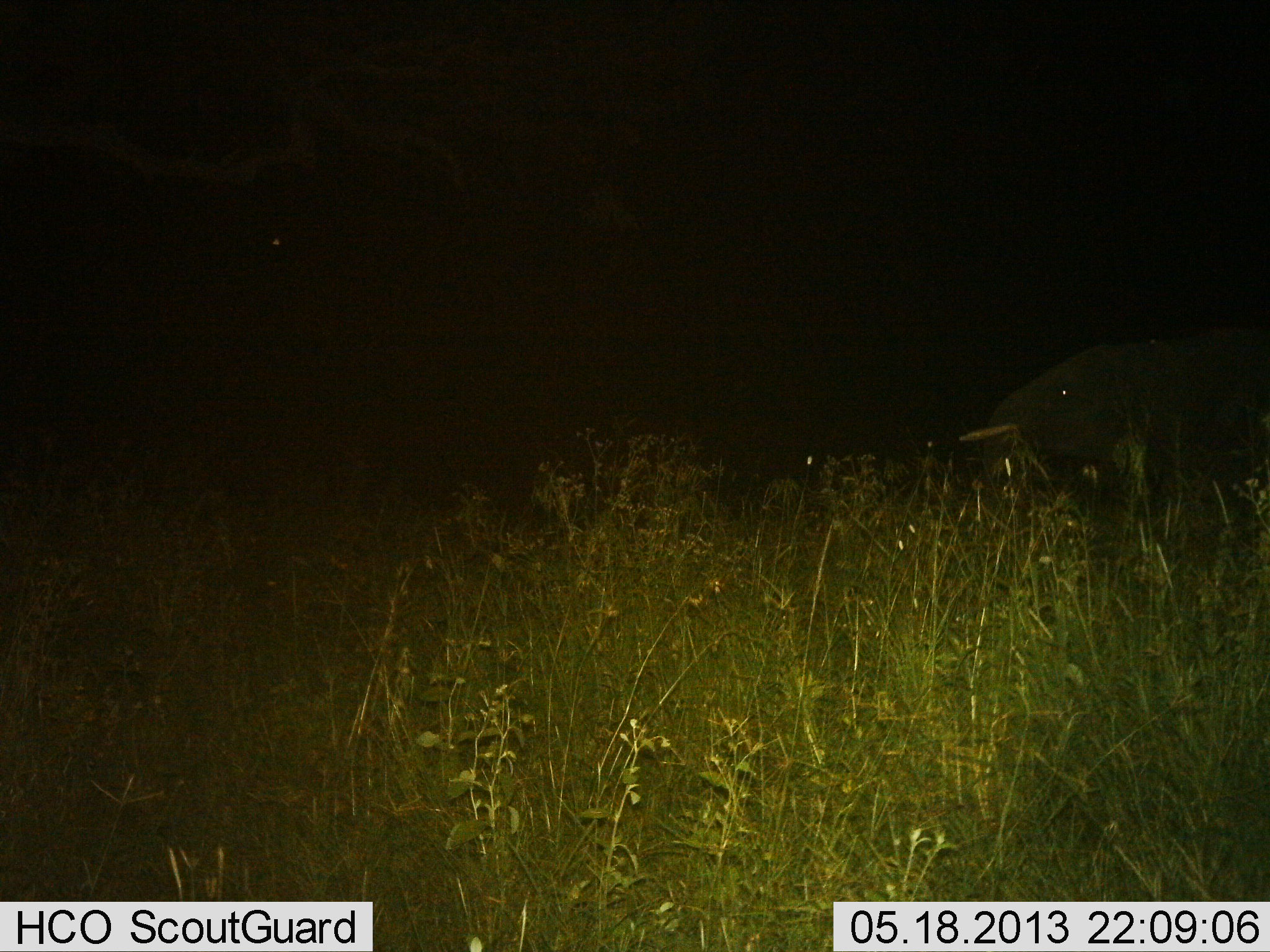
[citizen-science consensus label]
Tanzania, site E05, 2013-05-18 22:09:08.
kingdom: Animalia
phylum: Chordata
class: Mammalia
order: Proboscidea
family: Elephantidae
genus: Loxodonta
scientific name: Loxodonta africana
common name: african bush elephant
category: elephant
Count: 1.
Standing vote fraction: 48%.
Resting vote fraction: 0%.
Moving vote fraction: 30%.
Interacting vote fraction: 0%.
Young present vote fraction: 7%.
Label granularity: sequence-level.